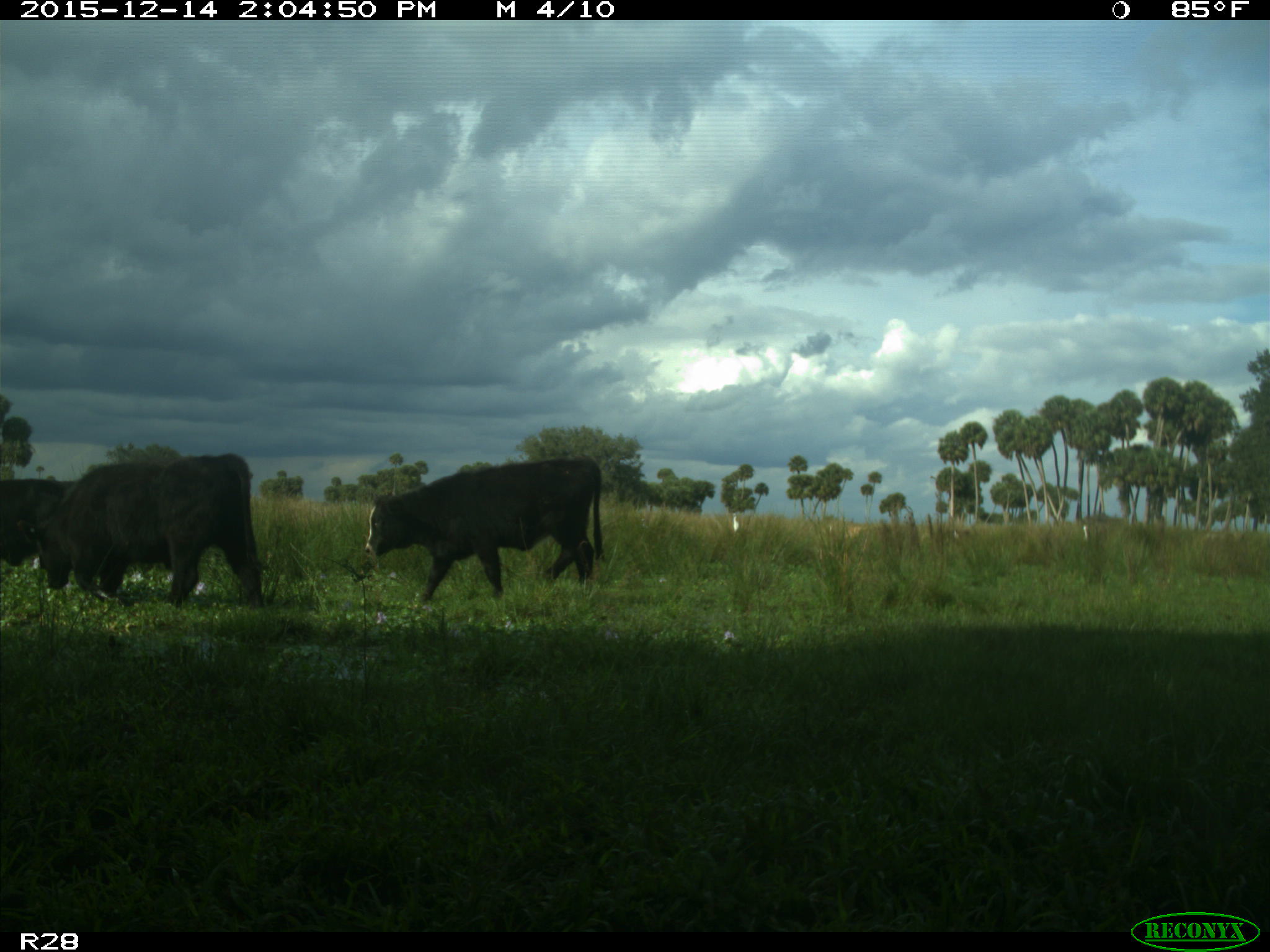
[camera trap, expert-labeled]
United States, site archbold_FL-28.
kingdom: Animalia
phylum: Chordata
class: Mammalia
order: Artiodactyla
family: Bovidae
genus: Bos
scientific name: Bos taurus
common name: domestic cow